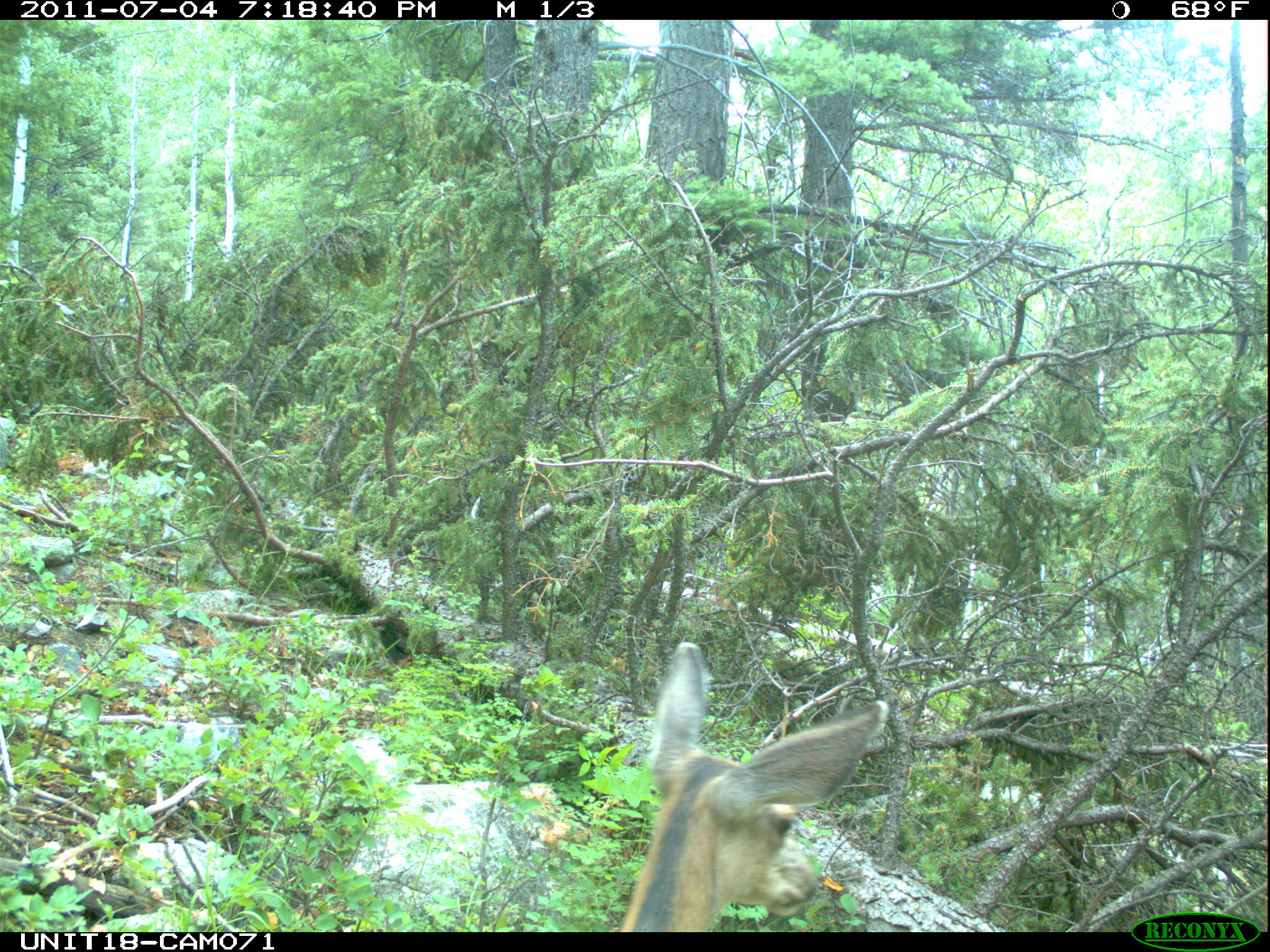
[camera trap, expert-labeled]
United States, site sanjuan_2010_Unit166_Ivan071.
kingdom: Animalia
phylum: Chordata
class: Mammalia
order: Artiodactyla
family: Cervidae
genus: Odocoileus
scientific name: Odocoileus hemionus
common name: mule deer